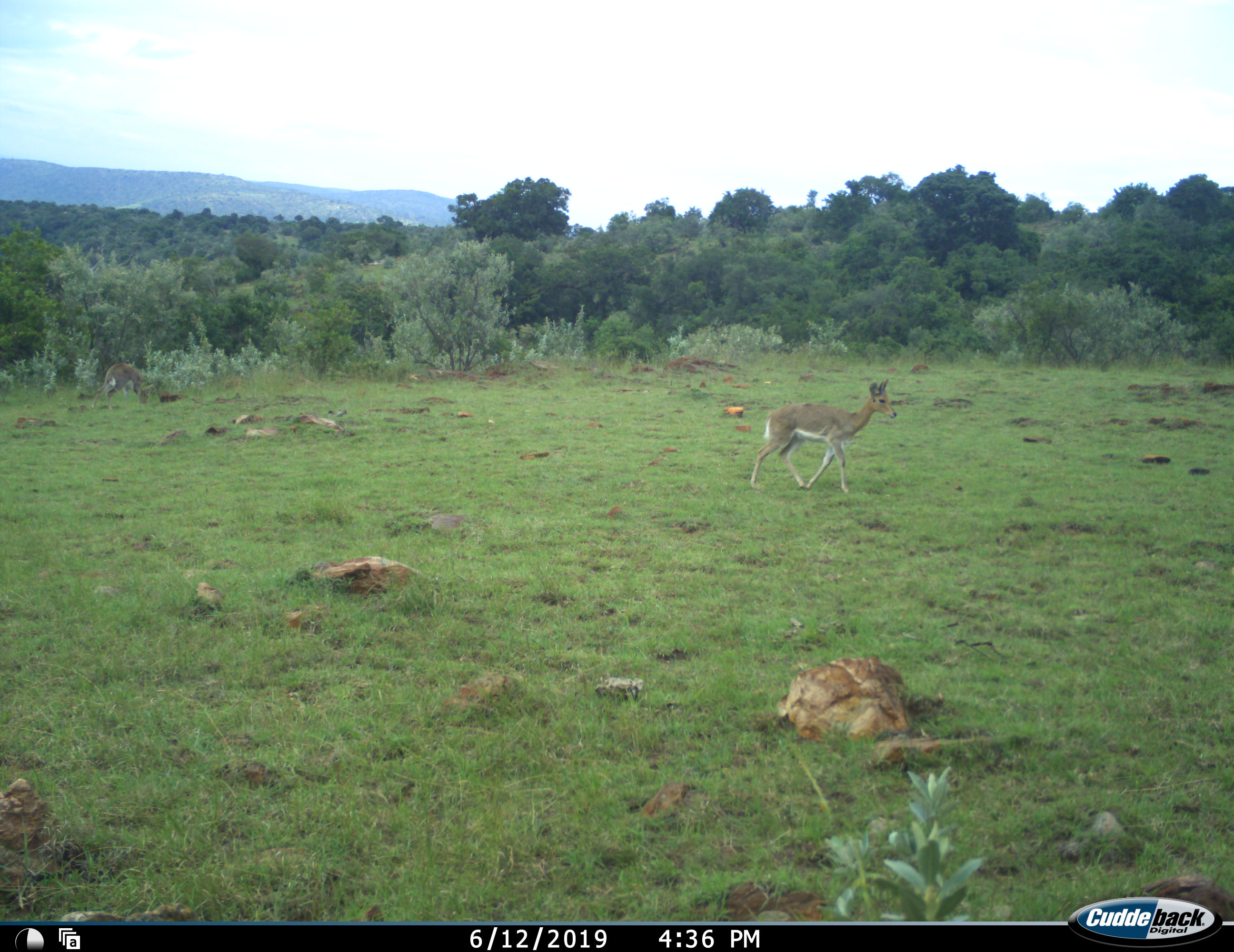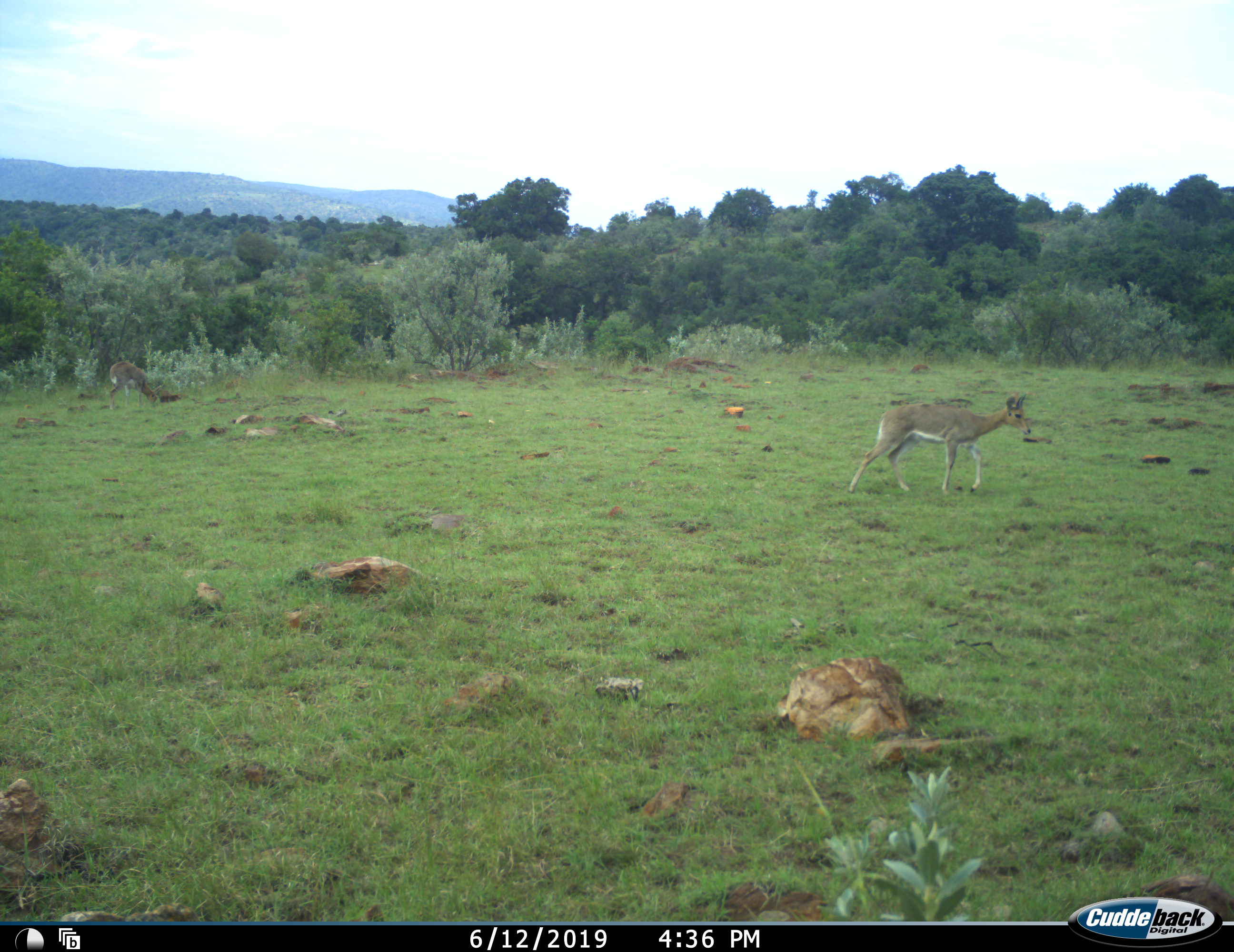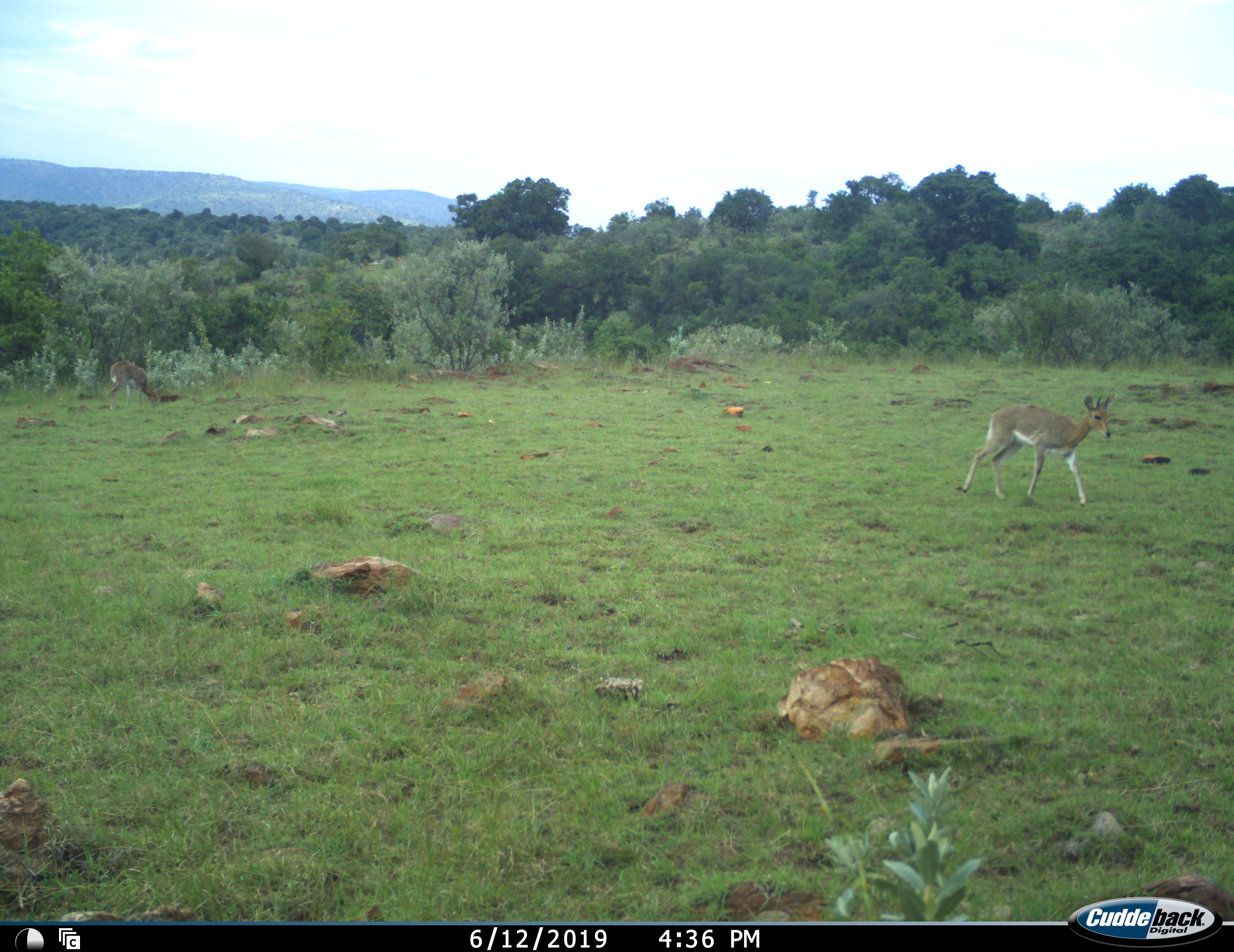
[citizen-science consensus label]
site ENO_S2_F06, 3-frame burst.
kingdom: Animalia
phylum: Chordata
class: Mammalia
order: Artiodactyla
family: Bovidae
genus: Redunca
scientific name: Redunca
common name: reedbuck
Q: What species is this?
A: Reedbuck (Redunca).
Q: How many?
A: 2.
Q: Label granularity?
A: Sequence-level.